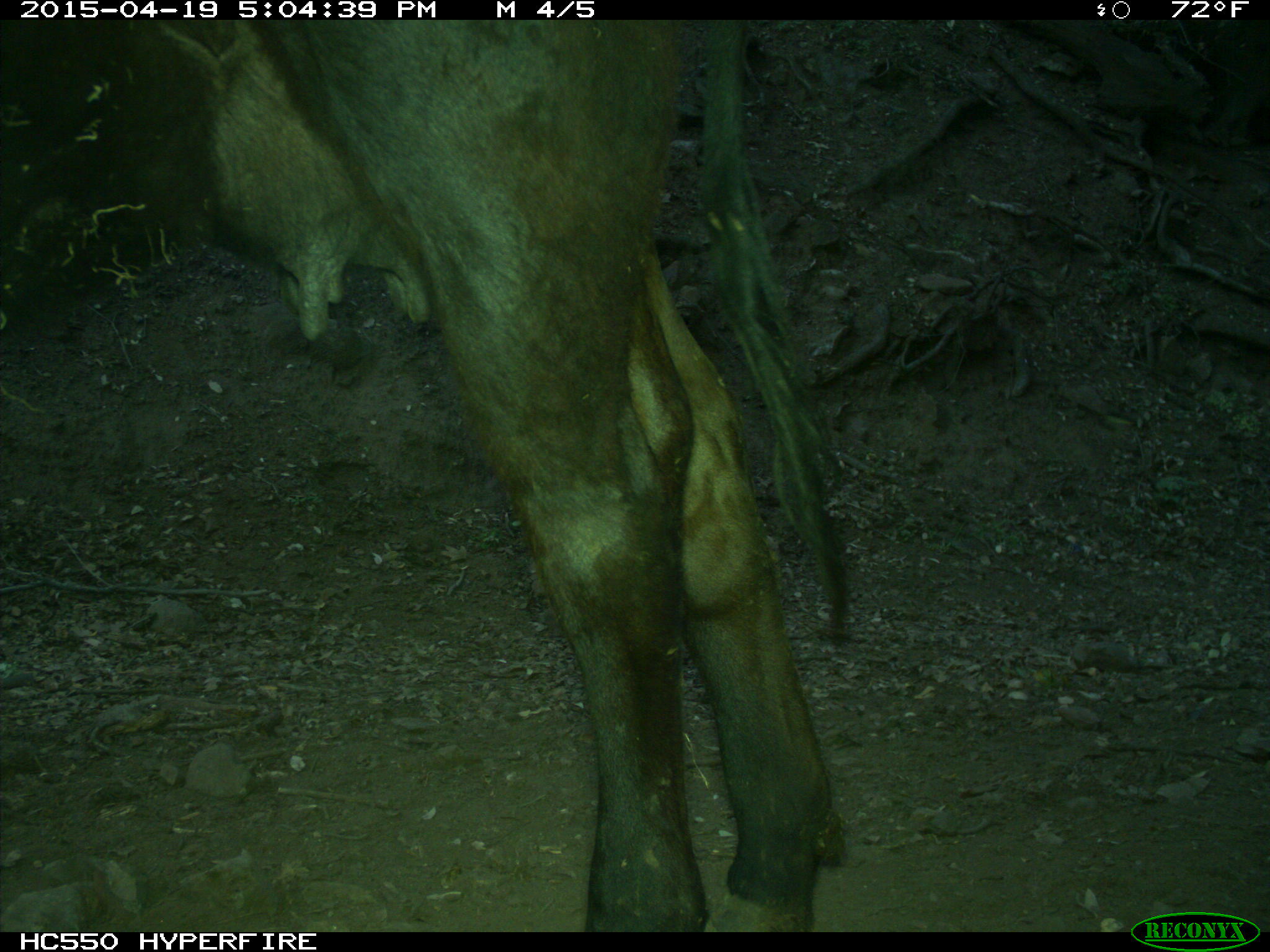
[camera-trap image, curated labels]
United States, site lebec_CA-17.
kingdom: Animalia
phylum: Chordata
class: Mammalia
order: Artiodactyla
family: Bovidae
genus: Bos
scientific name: Bos taurus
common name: domestic cow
Bos taurus (domestic cow).